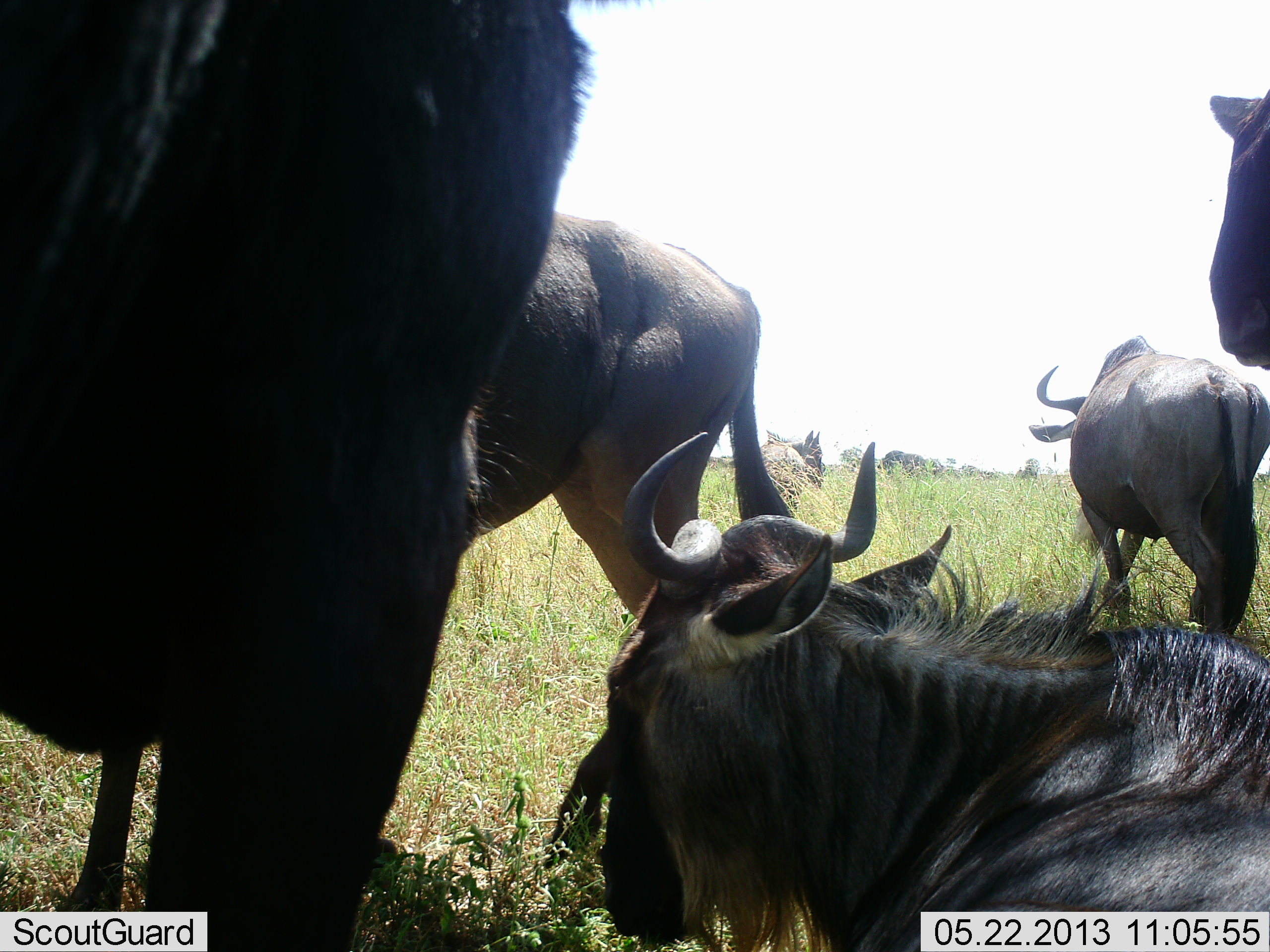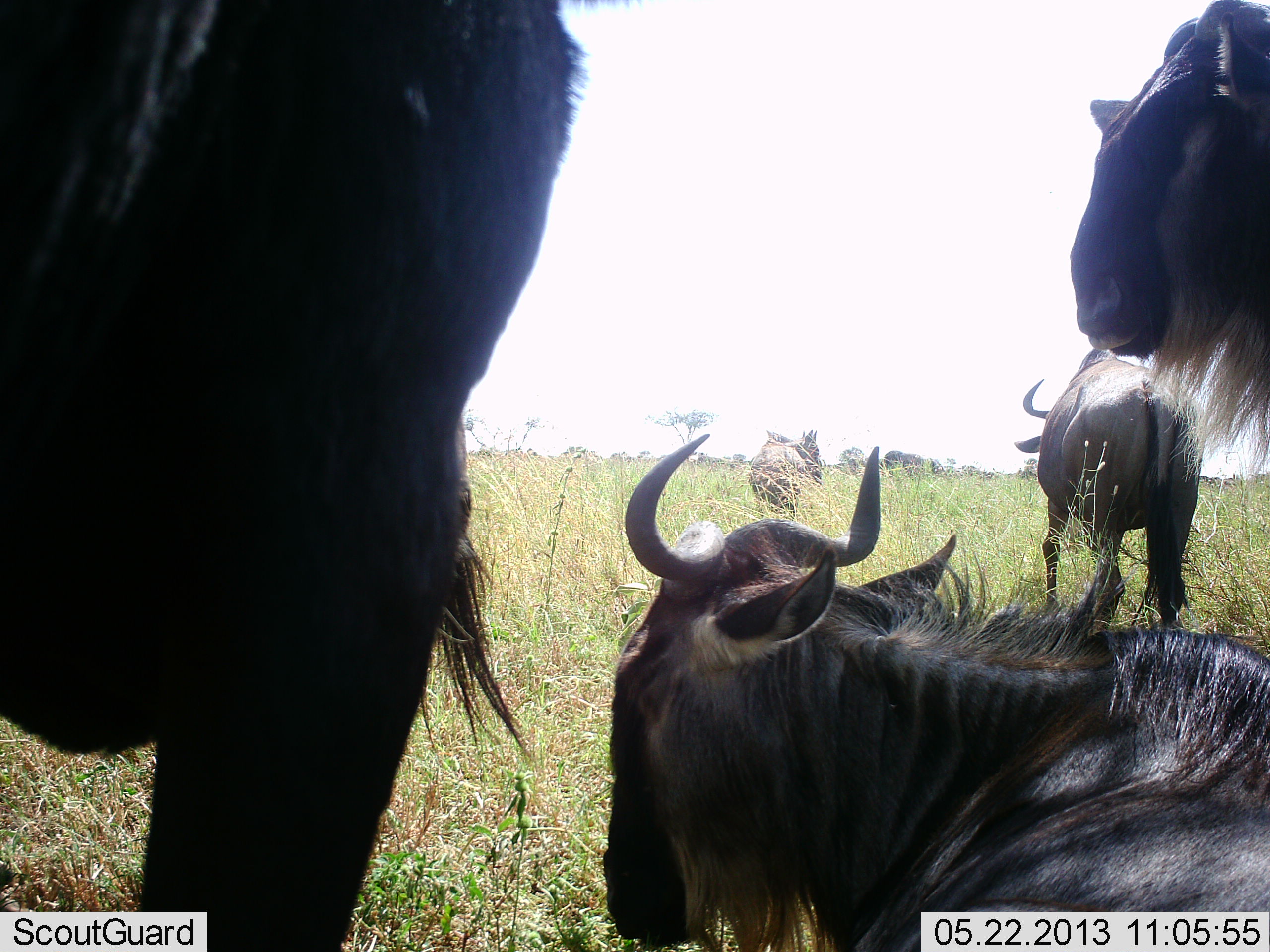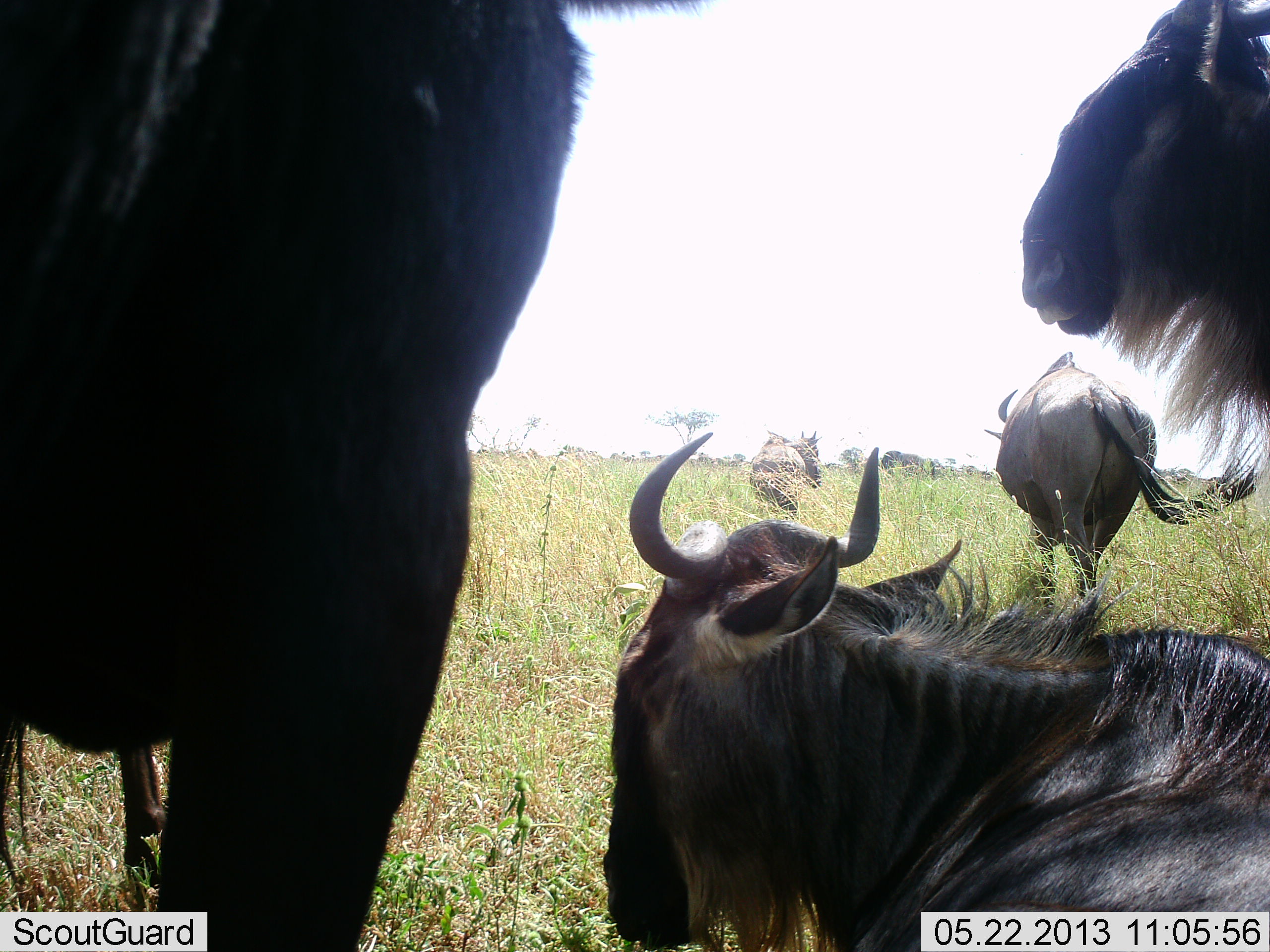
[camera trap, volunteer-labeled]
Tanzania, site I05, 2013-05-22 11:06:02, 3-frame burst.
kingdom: Animalia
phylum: Chordata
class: Mammalia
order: Artiodactyla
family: Bovidae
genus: Connochaetes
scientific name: Connochaetes taurinus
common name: blue wildebeest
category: wildebeest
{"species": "wildebeest (blue wildebeest) (Connochaetes taurinus)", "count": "6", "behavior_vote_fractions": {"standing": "60%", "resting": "80%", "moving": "80%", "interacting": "10%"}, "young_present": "0%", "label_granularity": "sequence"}